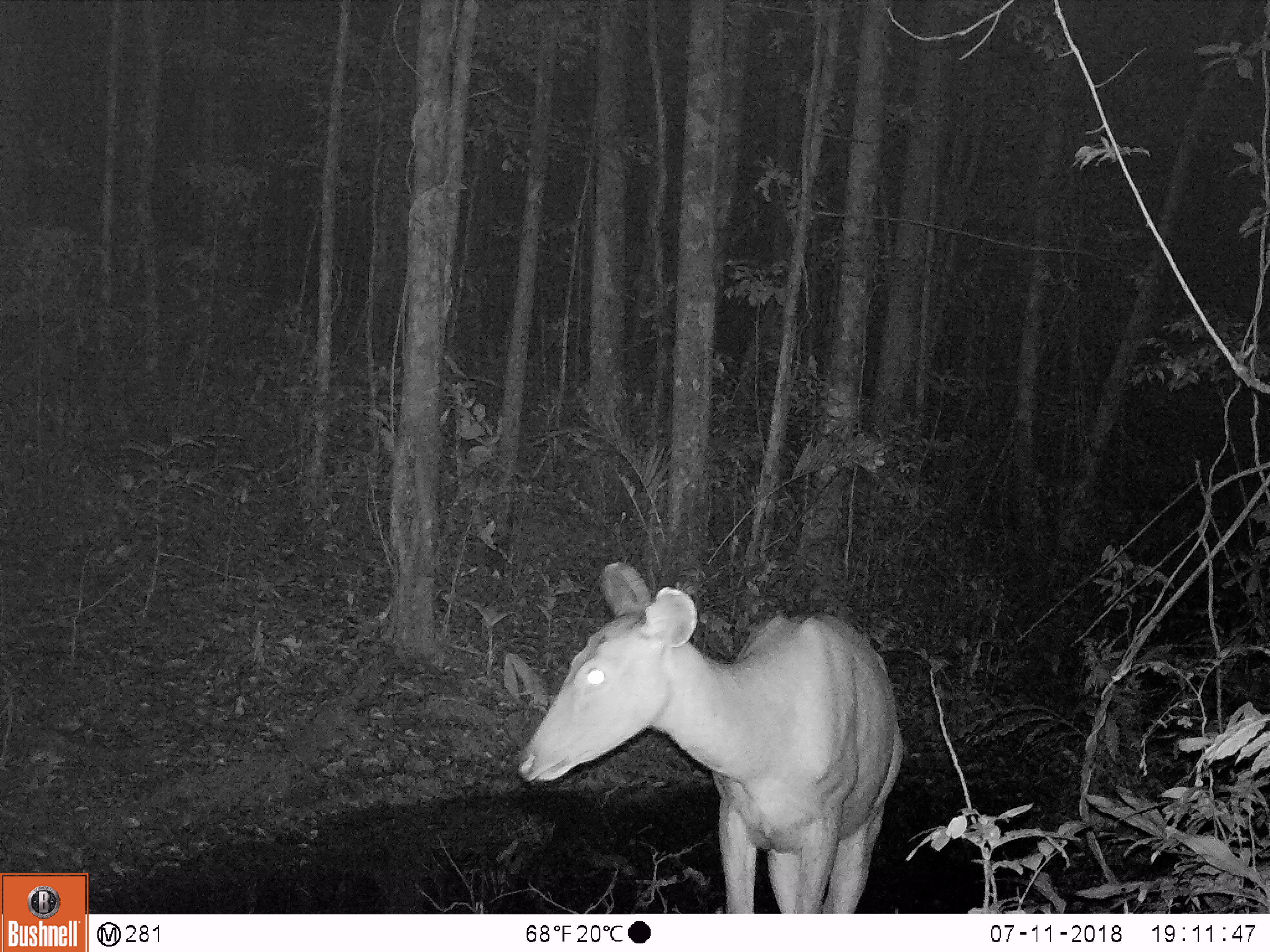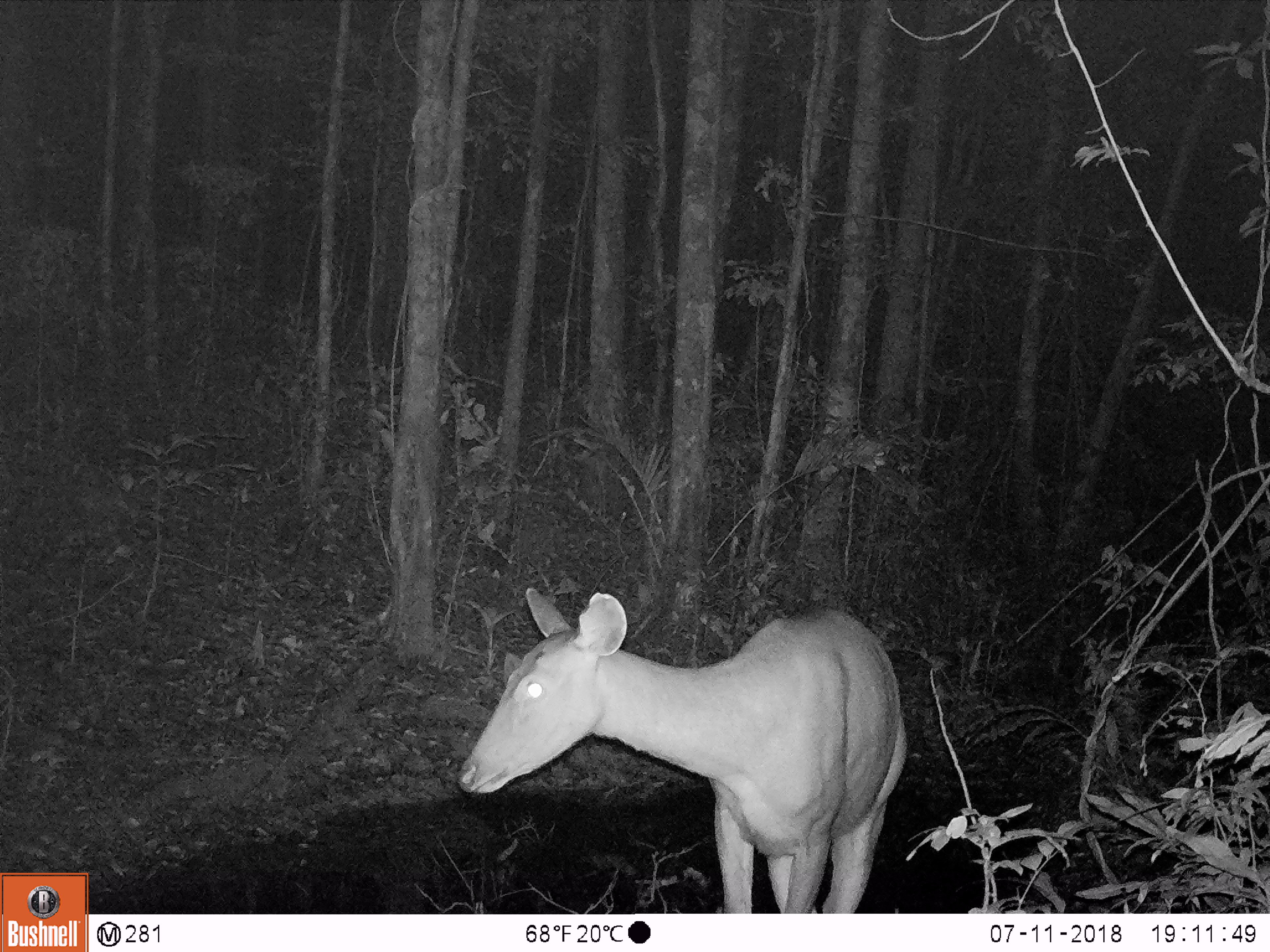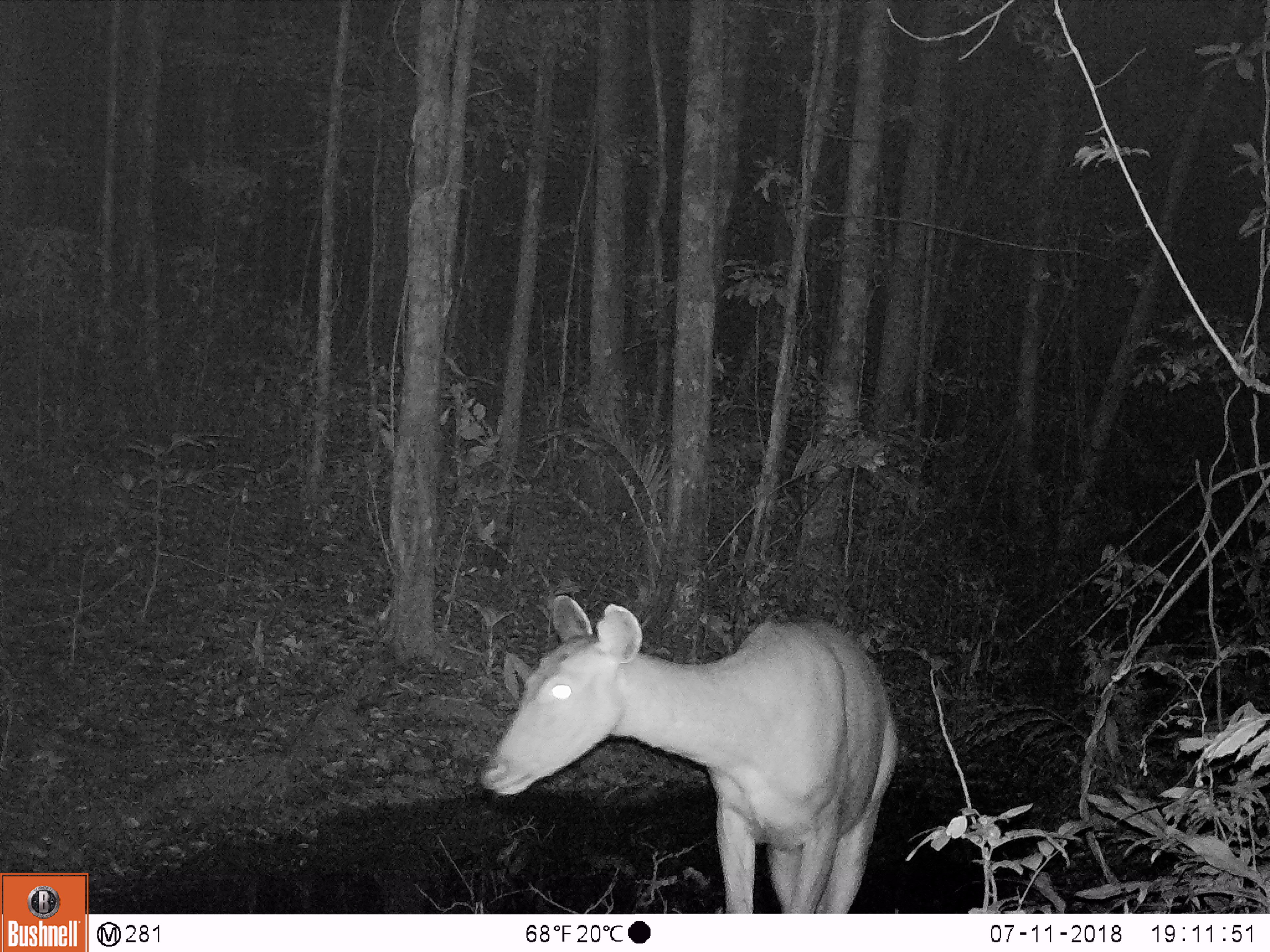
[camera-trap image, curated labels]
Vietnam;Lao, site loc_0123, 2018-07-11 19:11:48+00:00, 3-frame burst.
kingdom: Animalia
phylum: Chordata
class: Mammalia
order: Artiodactyla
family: Cervidae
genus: Rusa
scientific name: Rusa unicolor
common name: sambar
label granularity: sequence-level